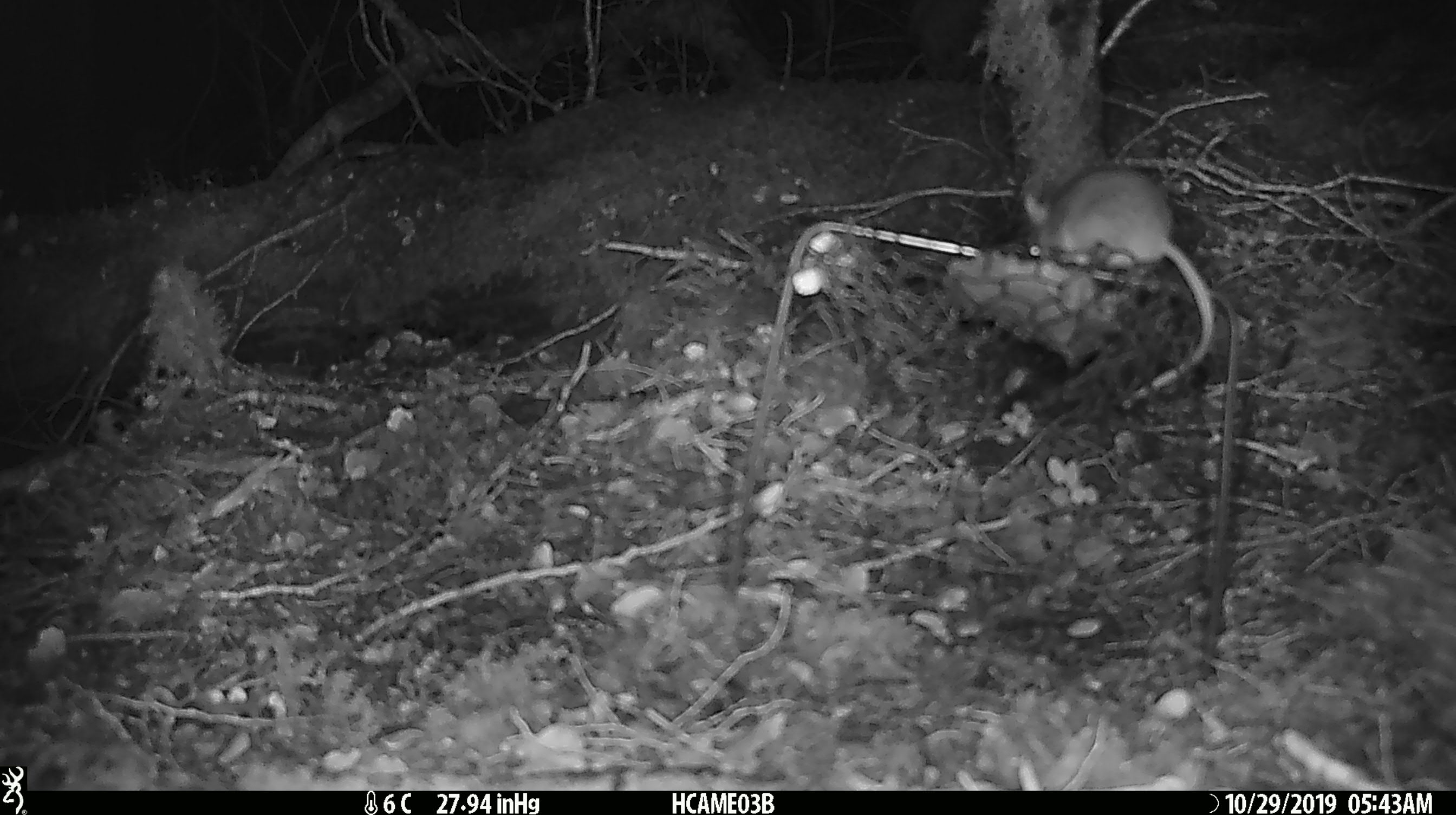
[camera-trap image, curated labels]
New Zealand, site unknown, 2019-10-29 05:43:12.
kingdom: Animalia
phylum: Chordata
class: Mammalia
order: Rodentia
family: Muridae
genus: Mus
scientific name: Mus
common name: mouse